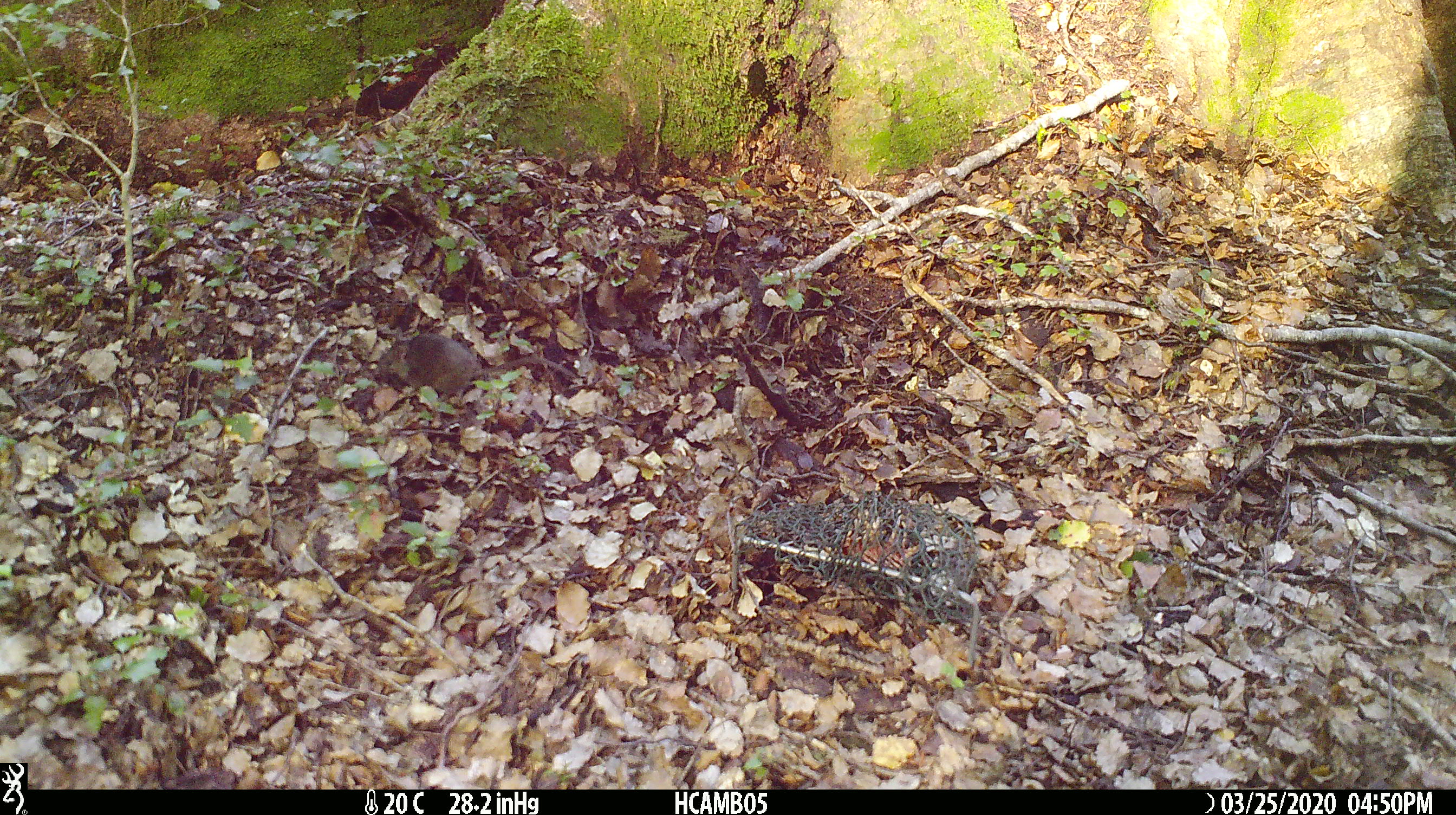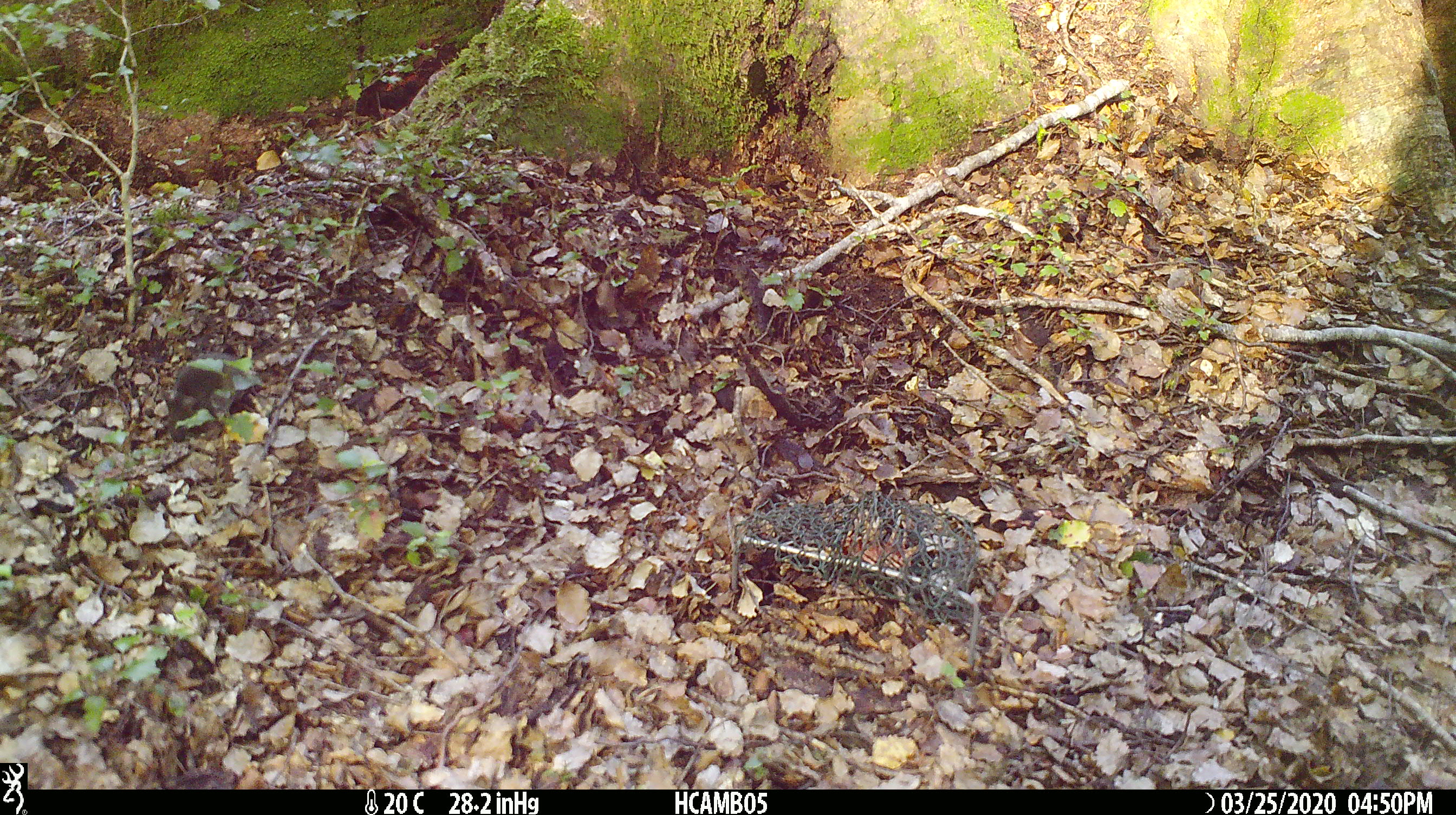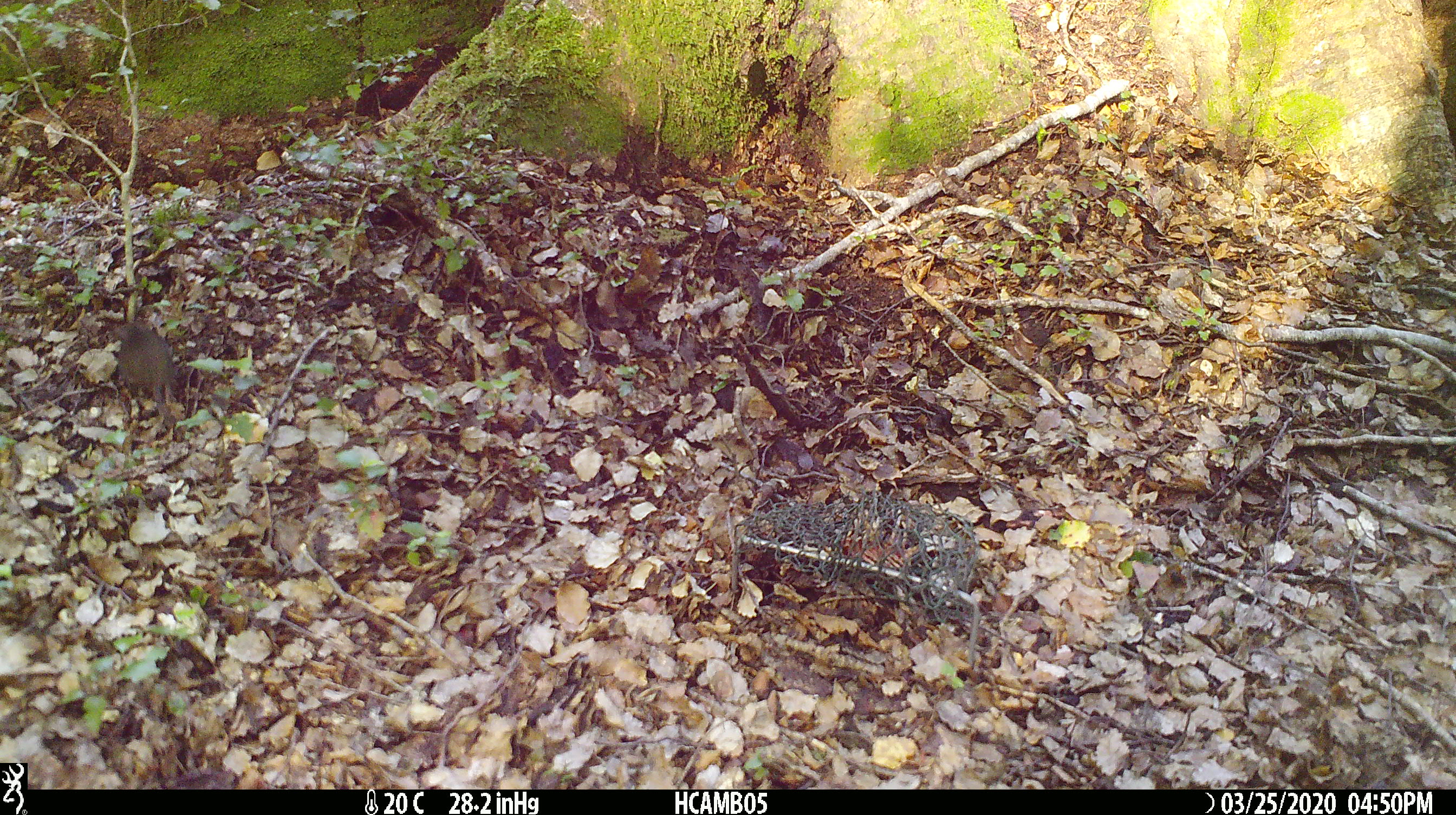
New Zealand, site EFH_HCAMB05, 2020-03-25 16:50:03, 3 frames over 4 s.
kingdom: Animalia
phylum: Chordata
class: Mammalia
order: Rodentia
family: Muridae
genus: Mus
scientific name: Mus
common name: mouse